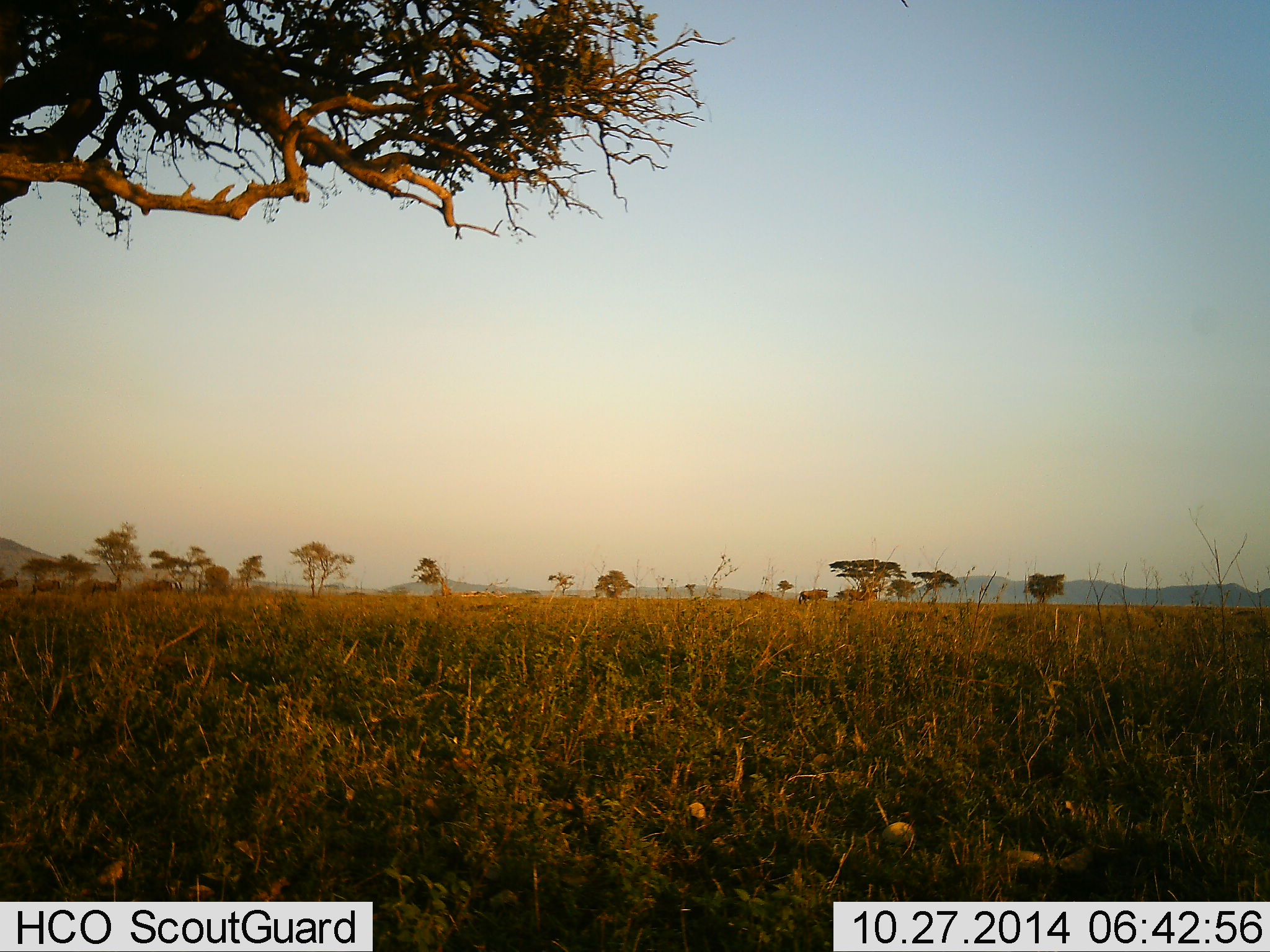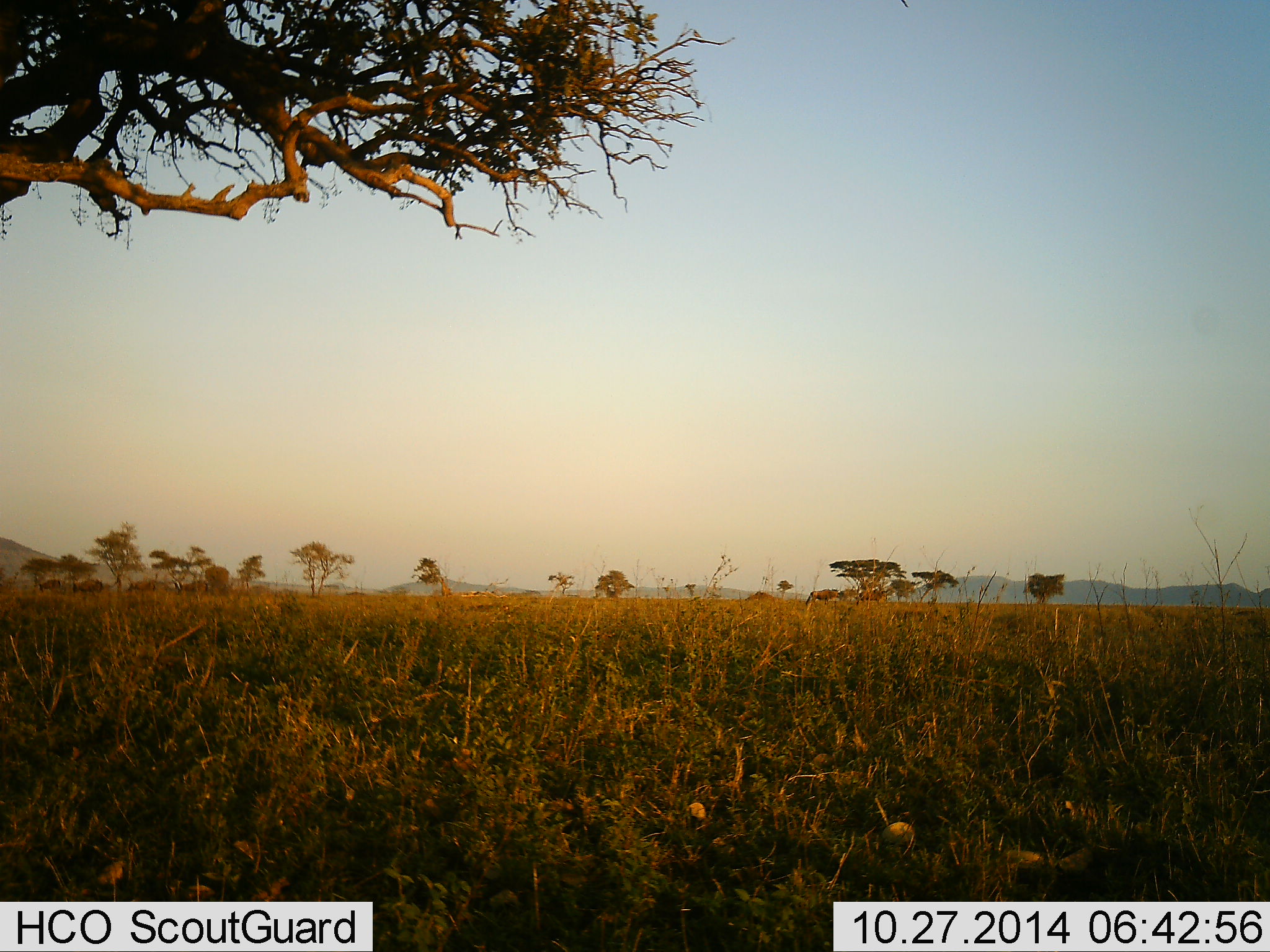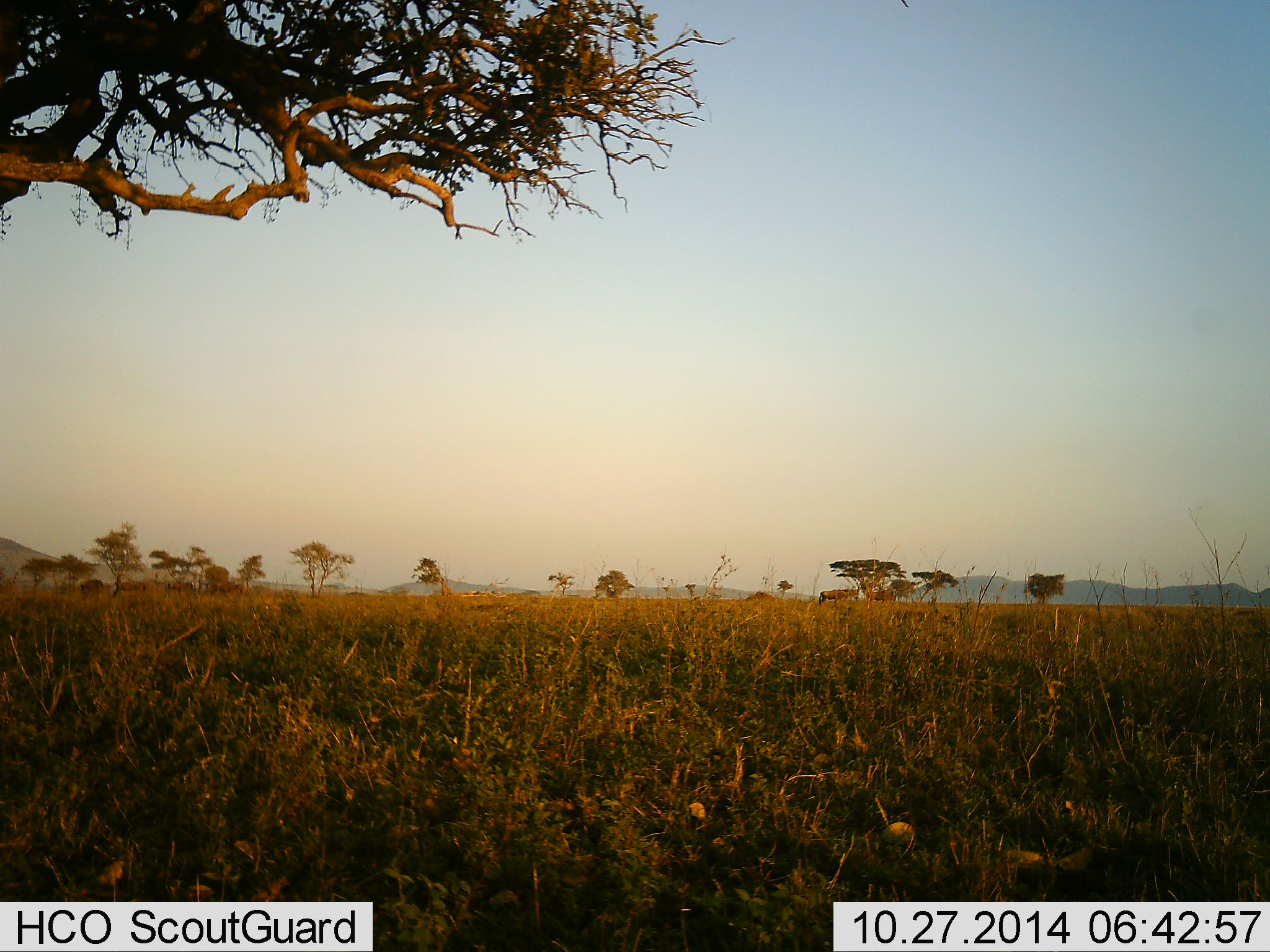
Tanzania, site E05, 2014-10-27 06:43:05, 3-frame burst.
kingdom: Animalia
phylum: Chordata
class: Mammalia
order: Artiodactyla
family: Bovidae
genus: Connochaetes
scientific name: Connochaetes taurinus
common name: blue wildebeest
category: wildebeest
Wildebeest (blue wildebeest) (Connochaetes taurinus), count 6. Behavior (volunteer vote fractions): standing 0%, resting 0%, moving 100%, interacting 0%. Young present (vote fraction): 0%. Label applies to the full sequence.